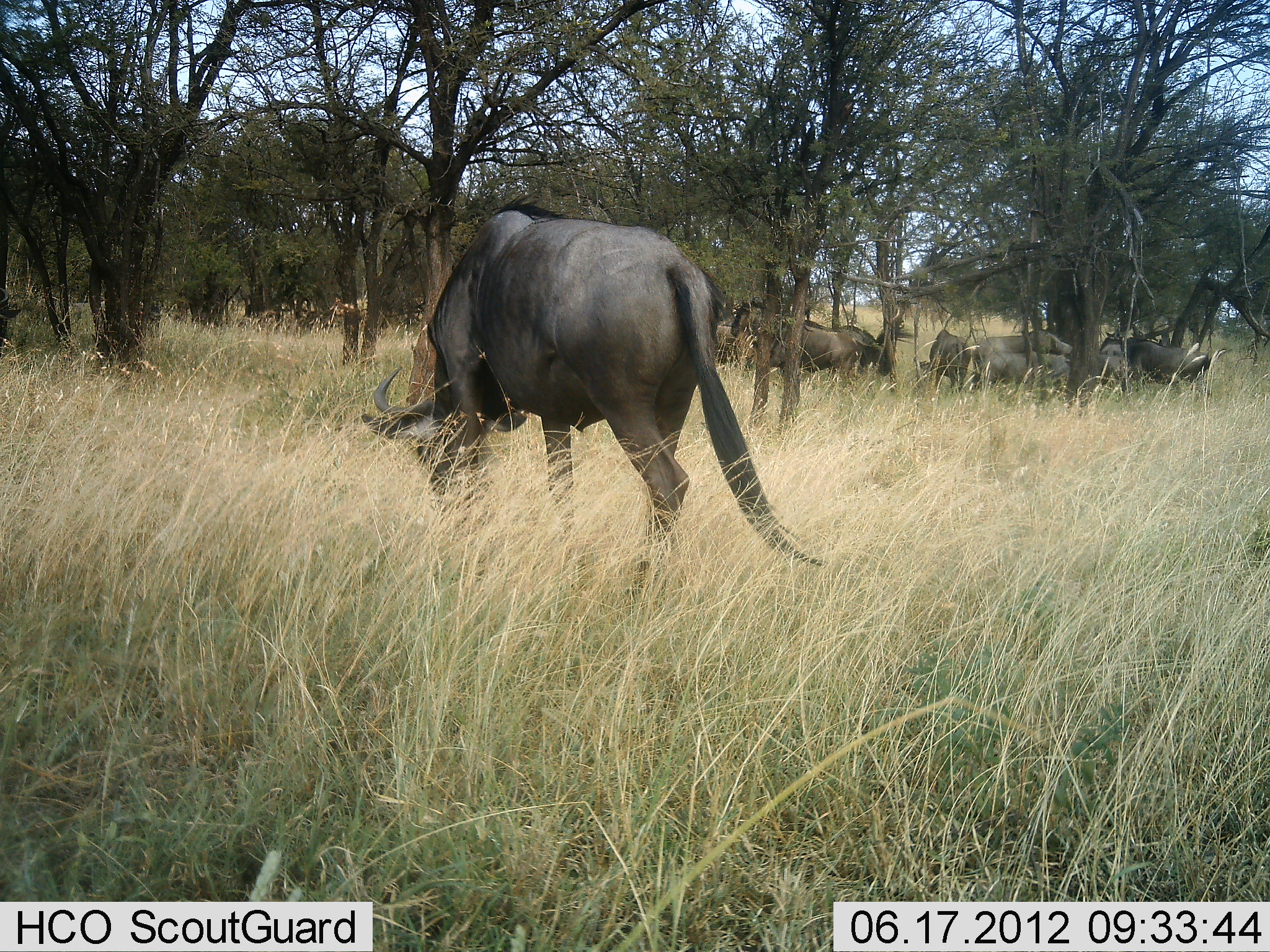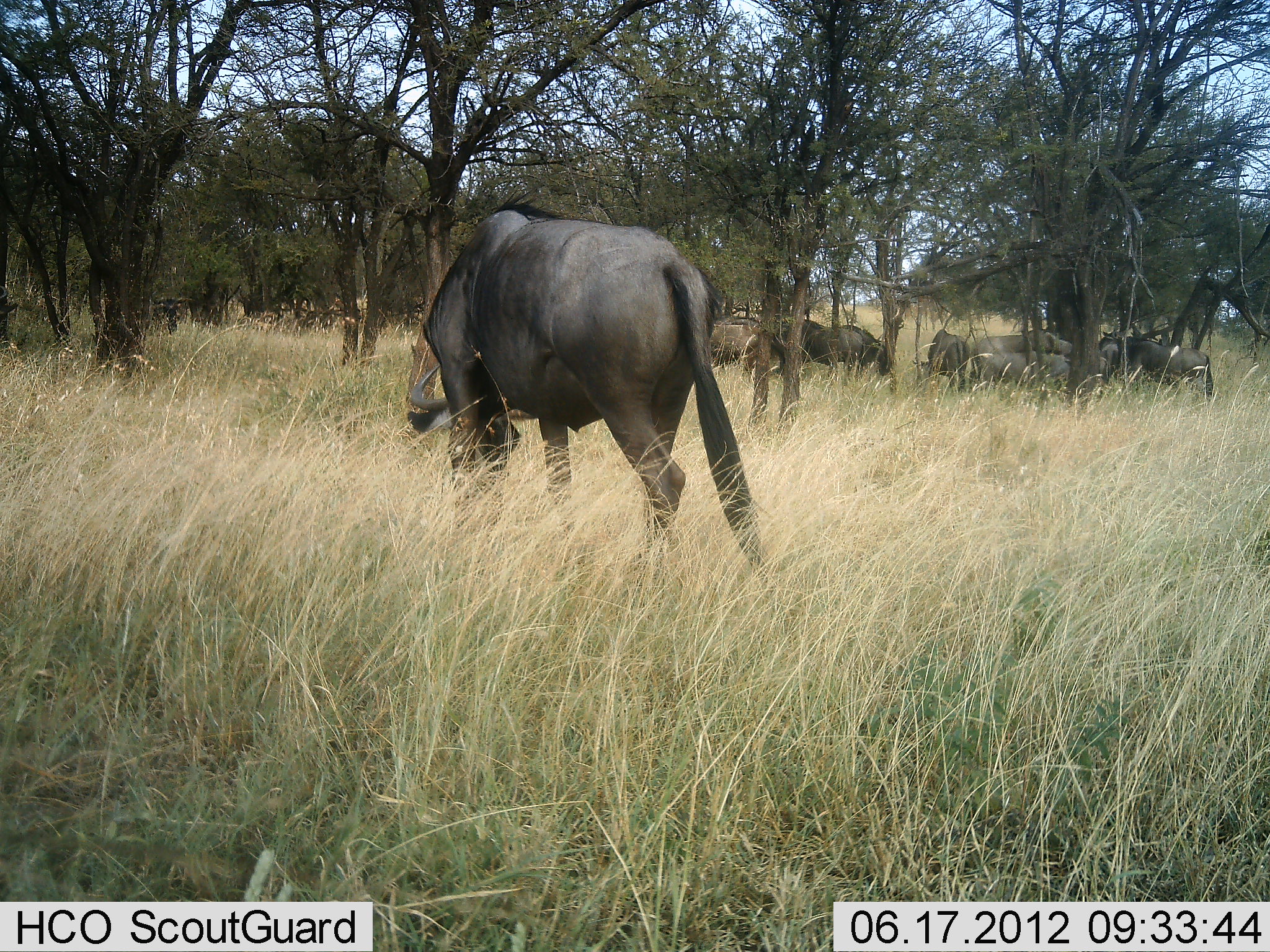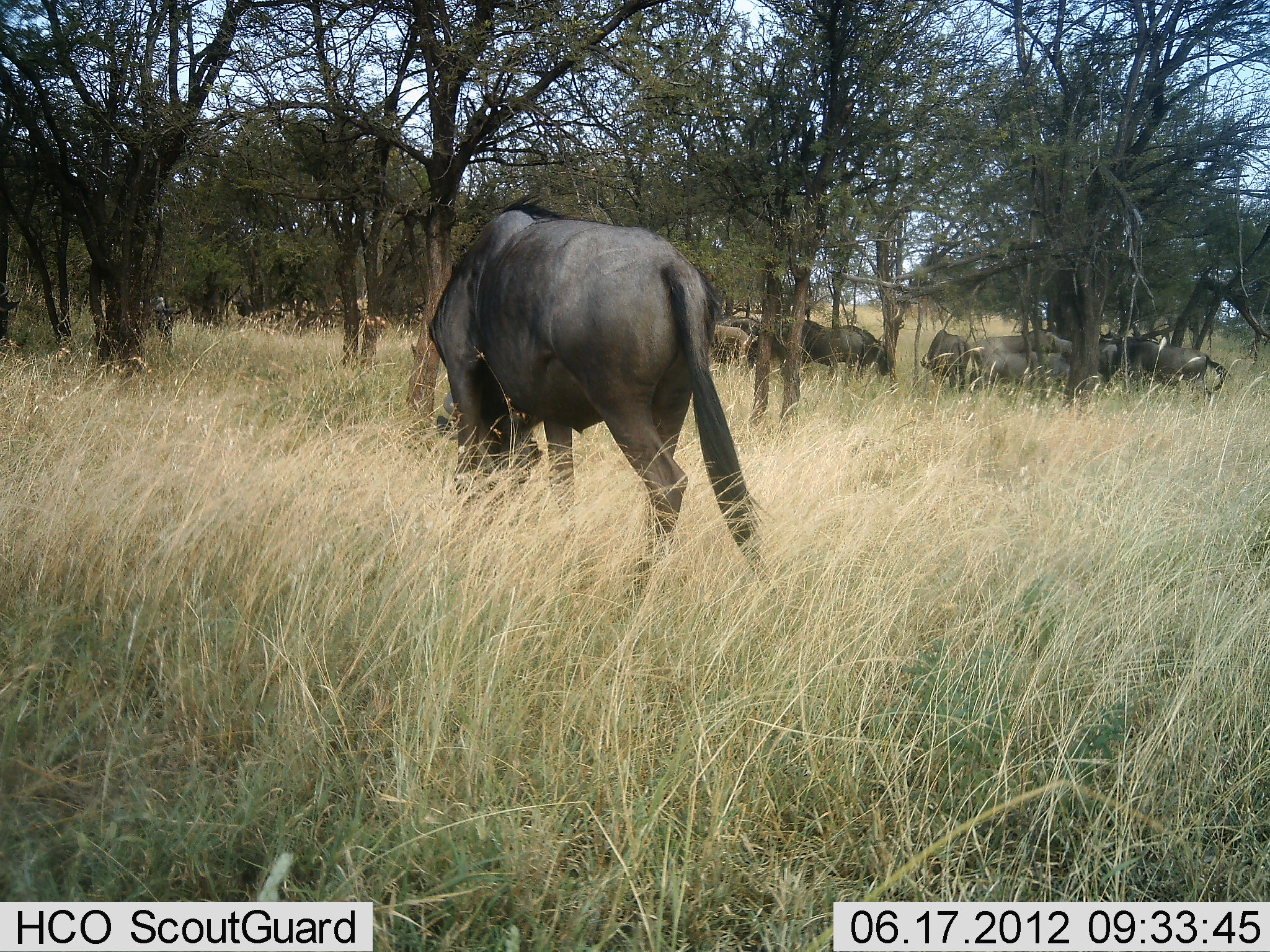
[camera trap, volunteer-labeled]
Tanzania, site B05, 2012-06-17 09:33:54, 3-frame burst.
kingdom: Animalia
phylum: Chordata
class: Mammalia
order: Artiodactyla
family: Bovidae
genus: Connochaetes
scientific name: Connochaetes taurinus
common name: blue wildebeest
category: wildebeest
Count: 11-50.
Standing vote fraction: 40%.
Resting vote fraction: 0%.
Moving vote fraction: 30%.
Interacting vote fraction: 0%.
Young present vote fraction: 0%.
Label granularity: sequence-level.